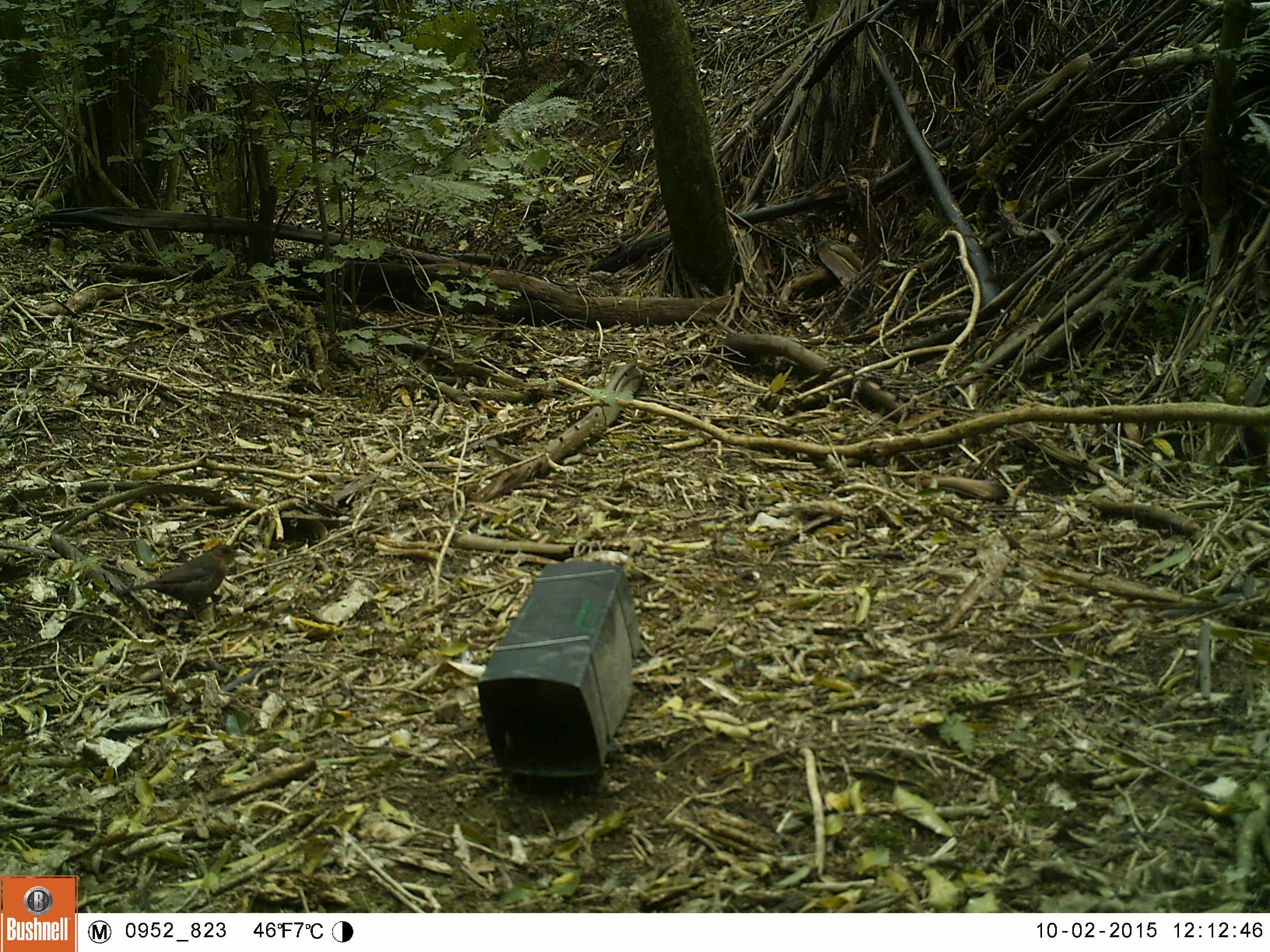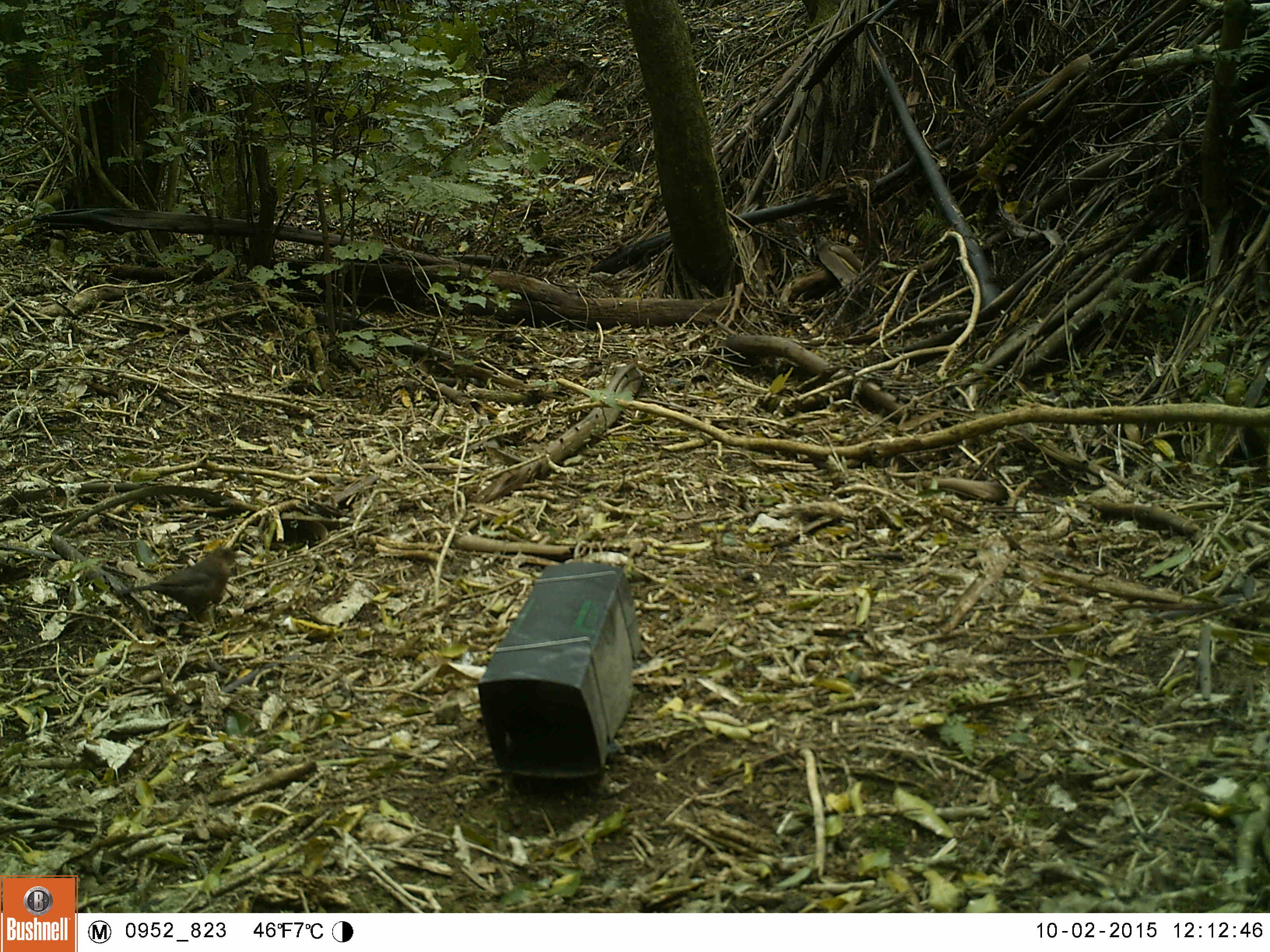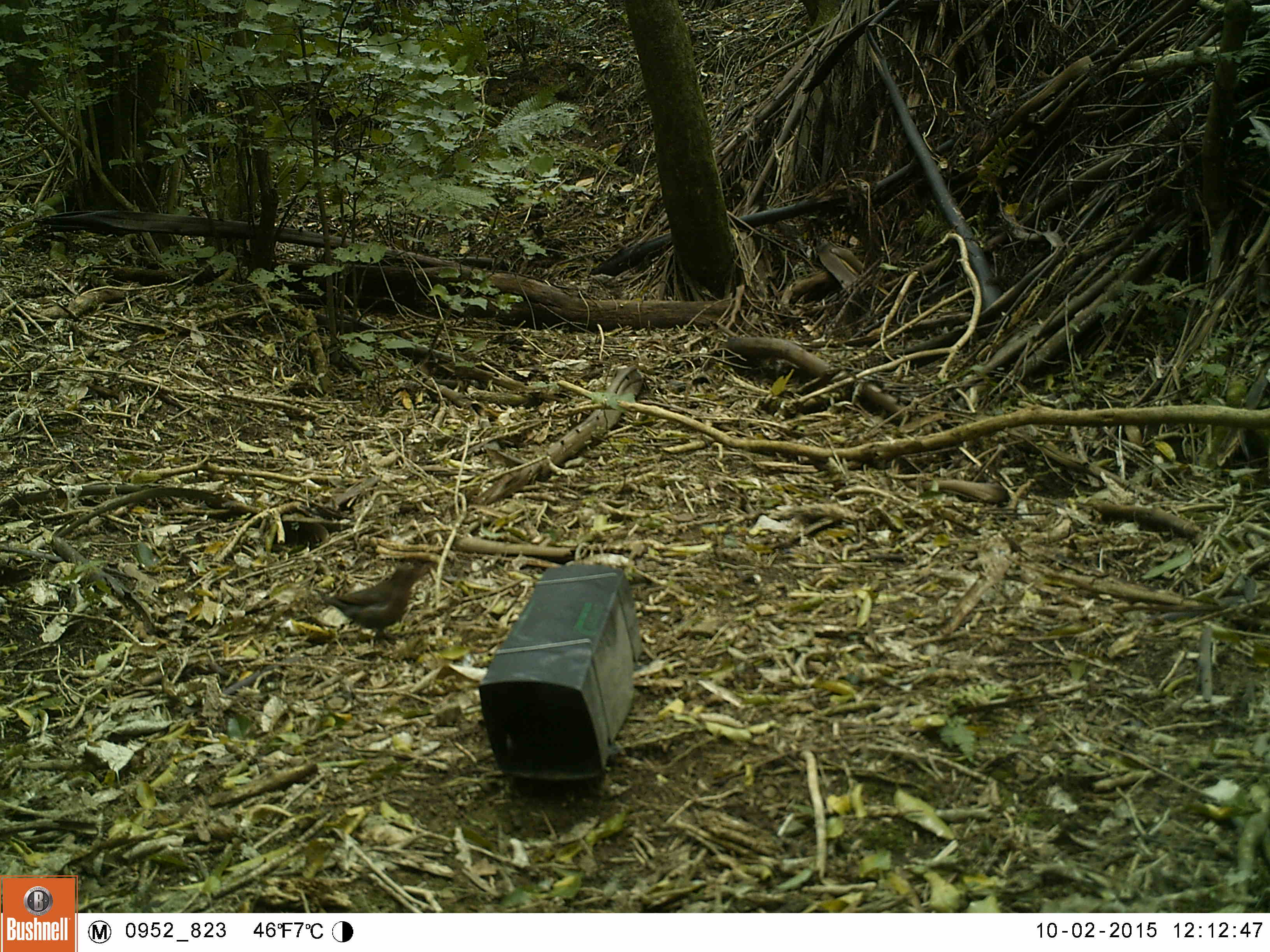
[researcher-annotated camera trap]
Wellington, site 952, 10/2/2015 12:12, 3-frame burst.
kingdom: Animalia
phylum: Chordata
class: Aves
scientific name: Aves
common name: bird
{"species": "bird (Aves)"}